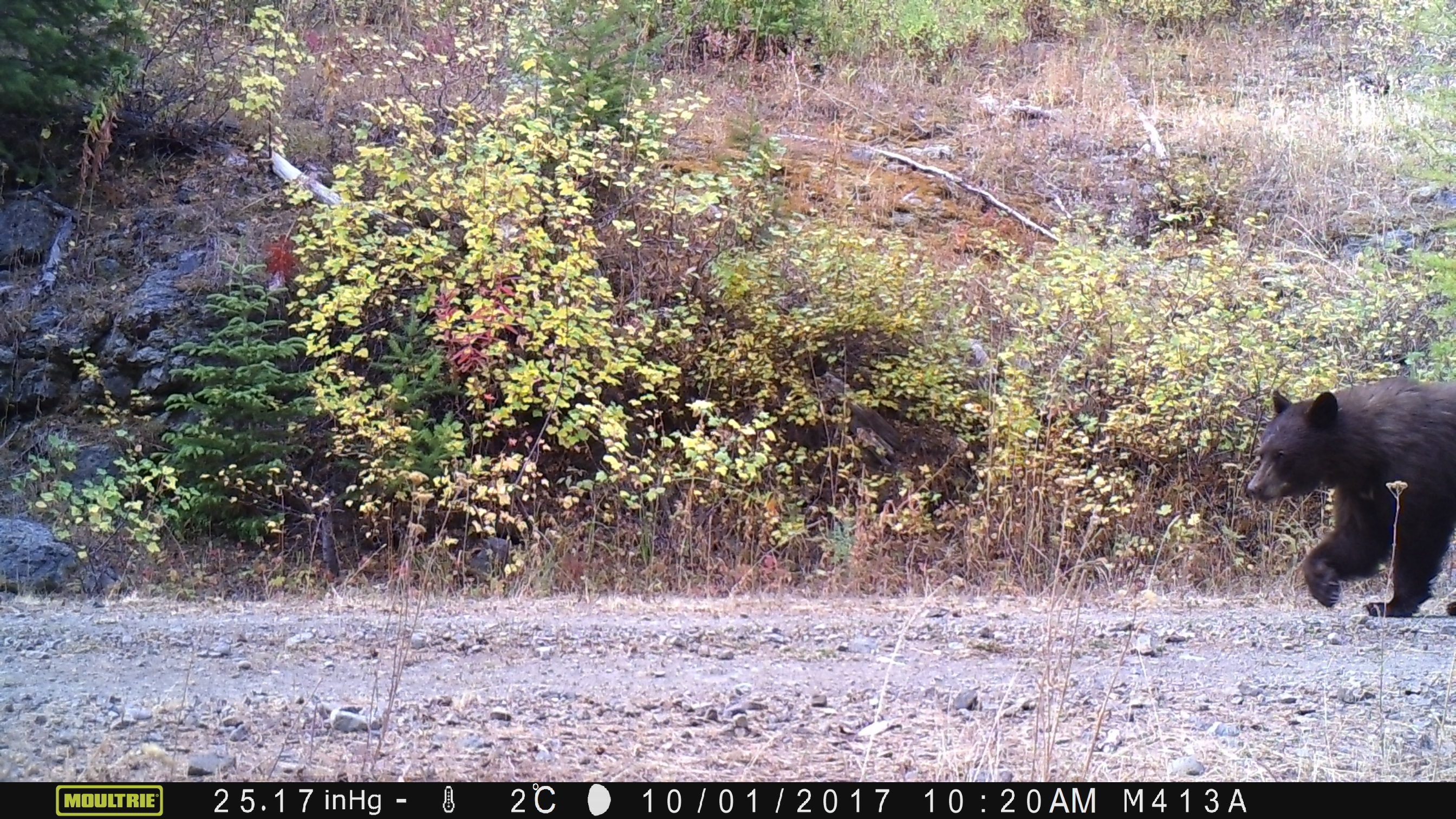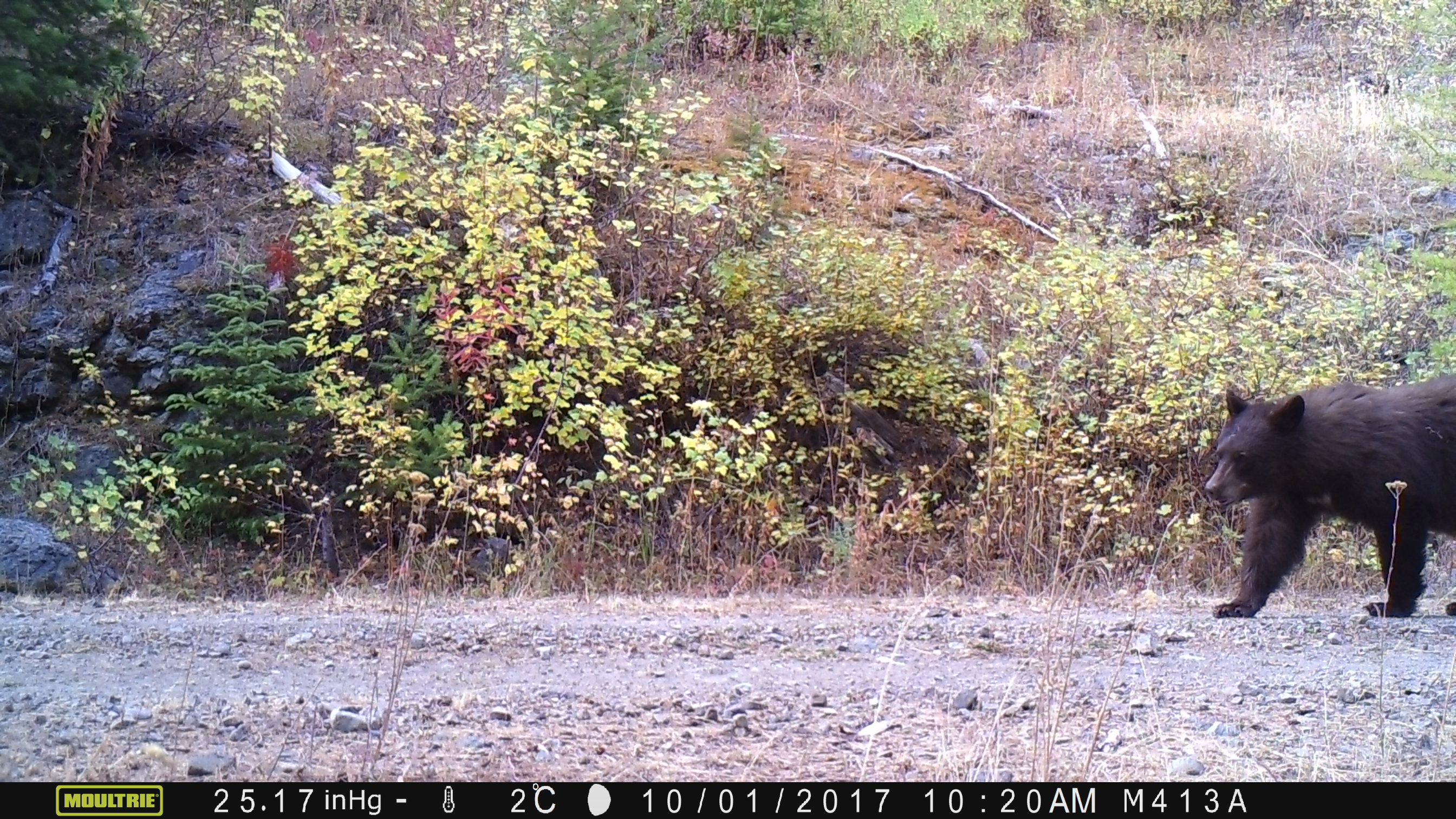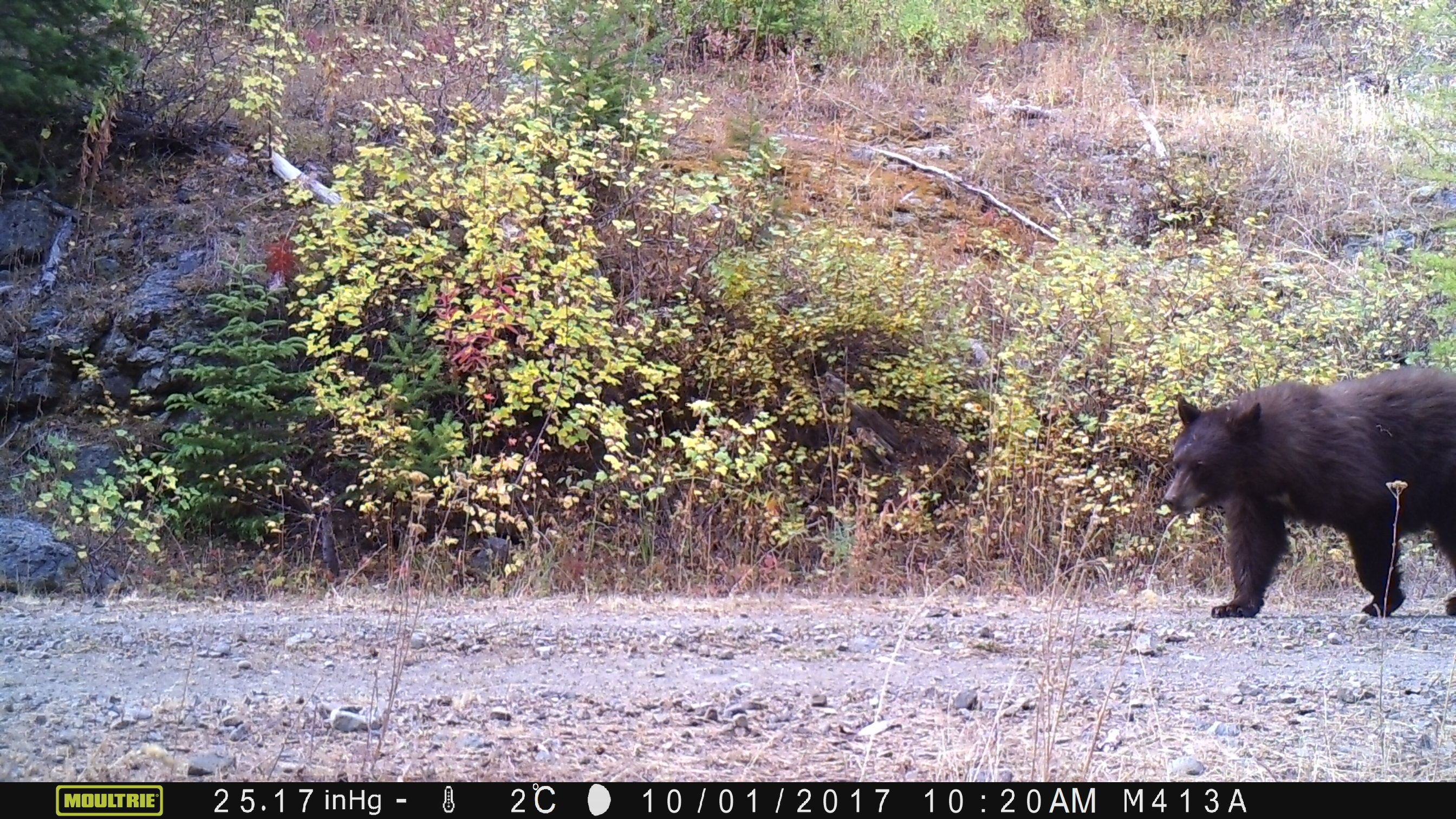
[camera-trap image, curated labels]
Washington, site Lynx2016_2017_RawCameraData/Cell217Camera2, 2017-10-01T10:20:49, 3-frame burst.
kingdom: Animalia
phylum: Chordata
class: Mammalia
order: Carnivora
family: Ursidae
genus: Ursus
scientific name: Ursus americanus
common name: american black bear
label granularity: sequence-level